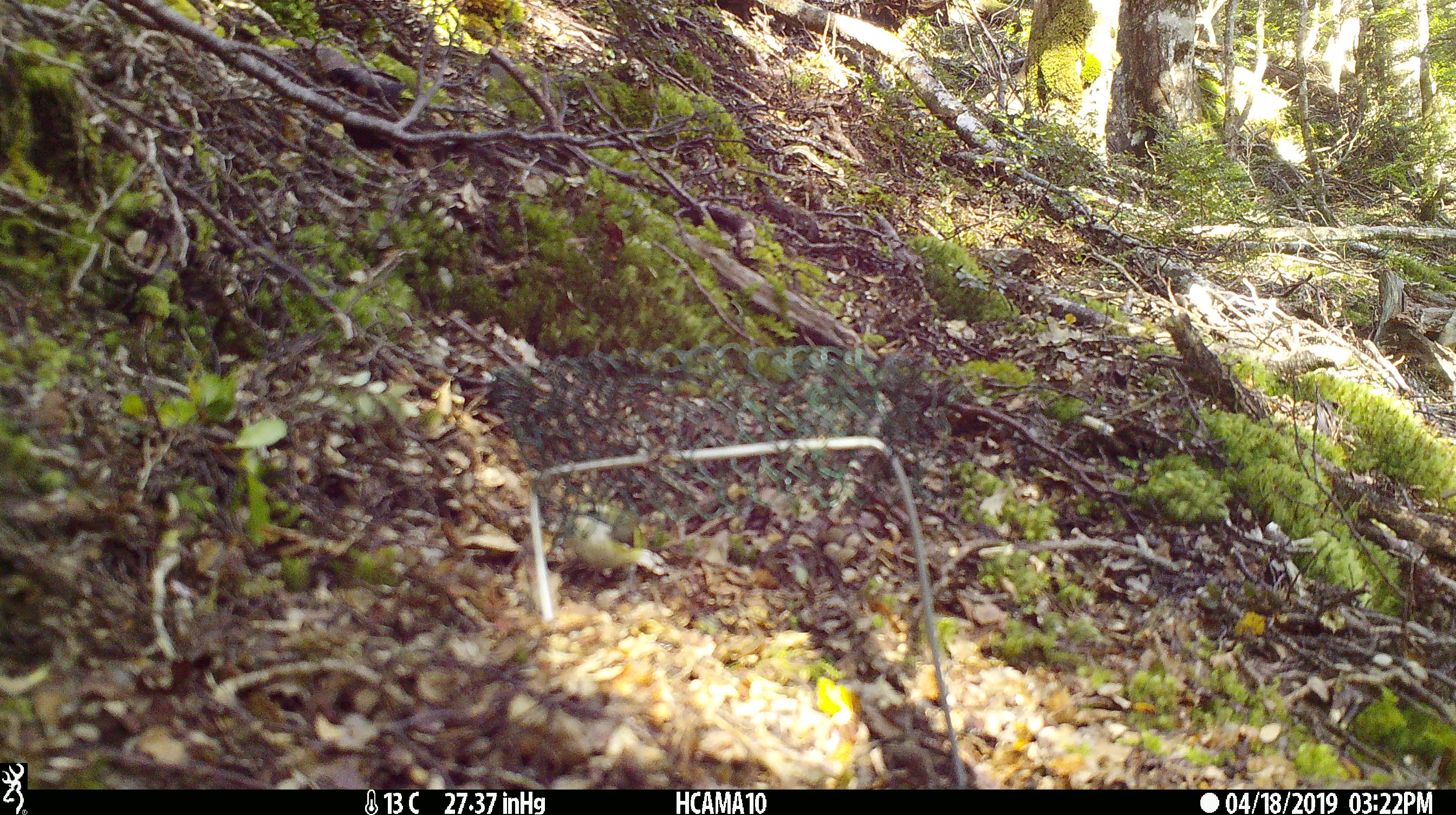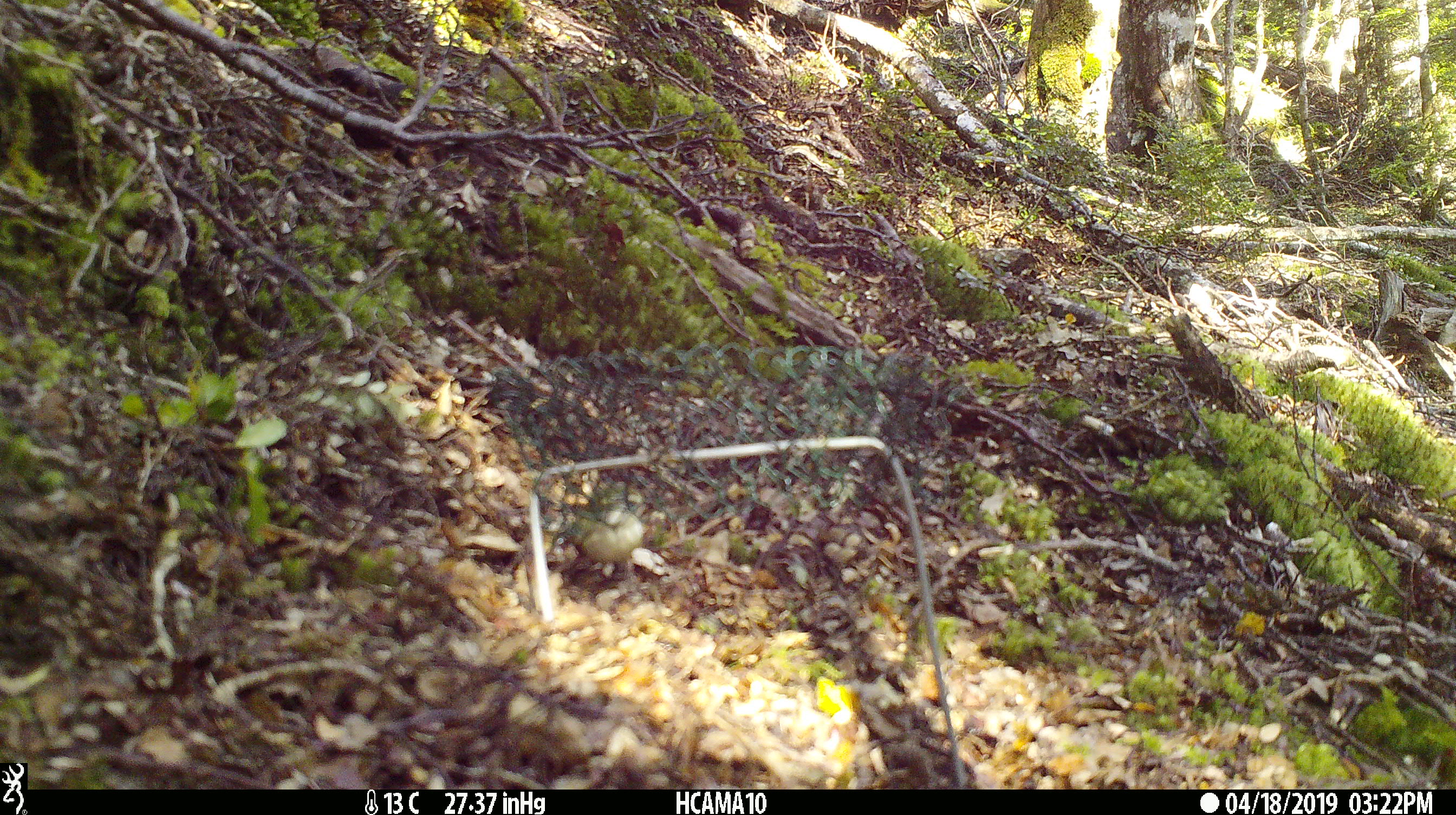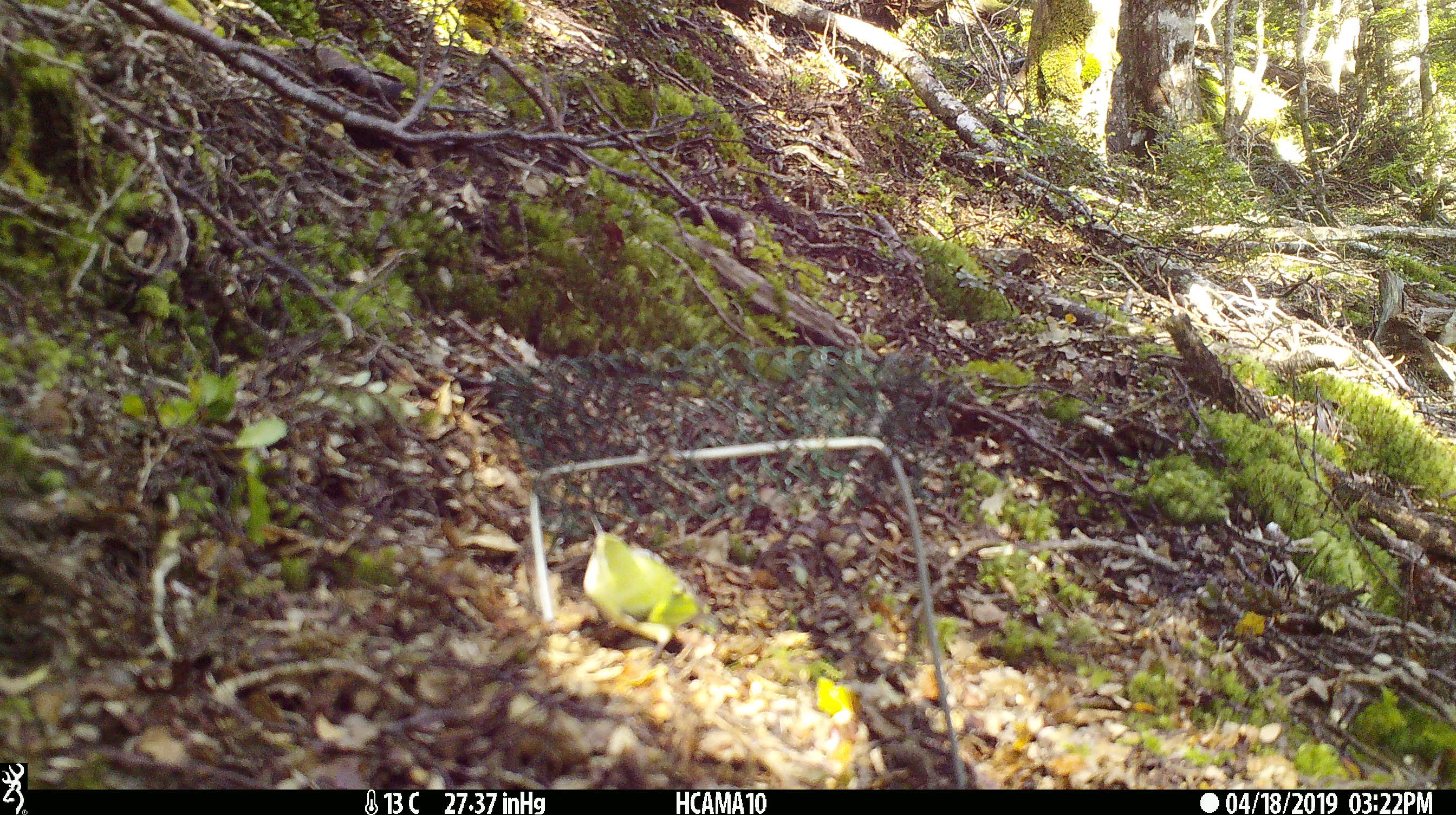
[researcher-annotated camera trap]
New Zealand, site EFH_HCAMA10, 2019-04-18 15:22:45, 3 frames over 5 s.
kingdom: Animalia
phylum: Chordata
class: Aves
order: Passeriformes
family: Acanthisittidae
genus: Acanthisitta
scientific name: Acanthisitta chloris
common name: rifleman